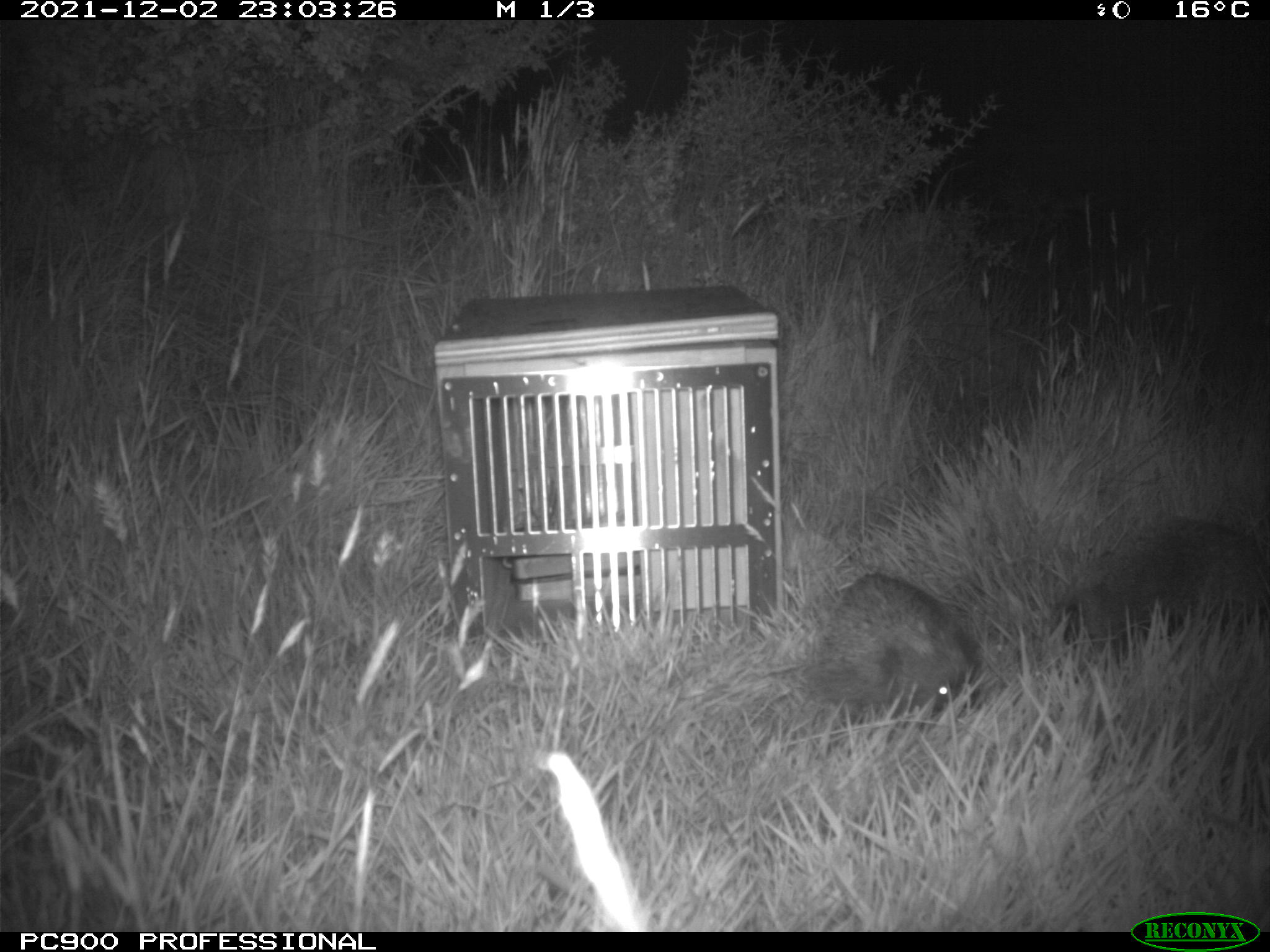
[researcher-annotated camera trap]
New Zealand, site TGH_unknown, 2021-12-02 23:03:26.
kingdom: Animalia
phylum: Chordata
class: Mammalia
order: Eulipotyphla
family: Erinaceidae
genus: Erinaceus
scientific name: Erinaceus europaeus europaeus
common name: european hedgehog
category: hedgehog